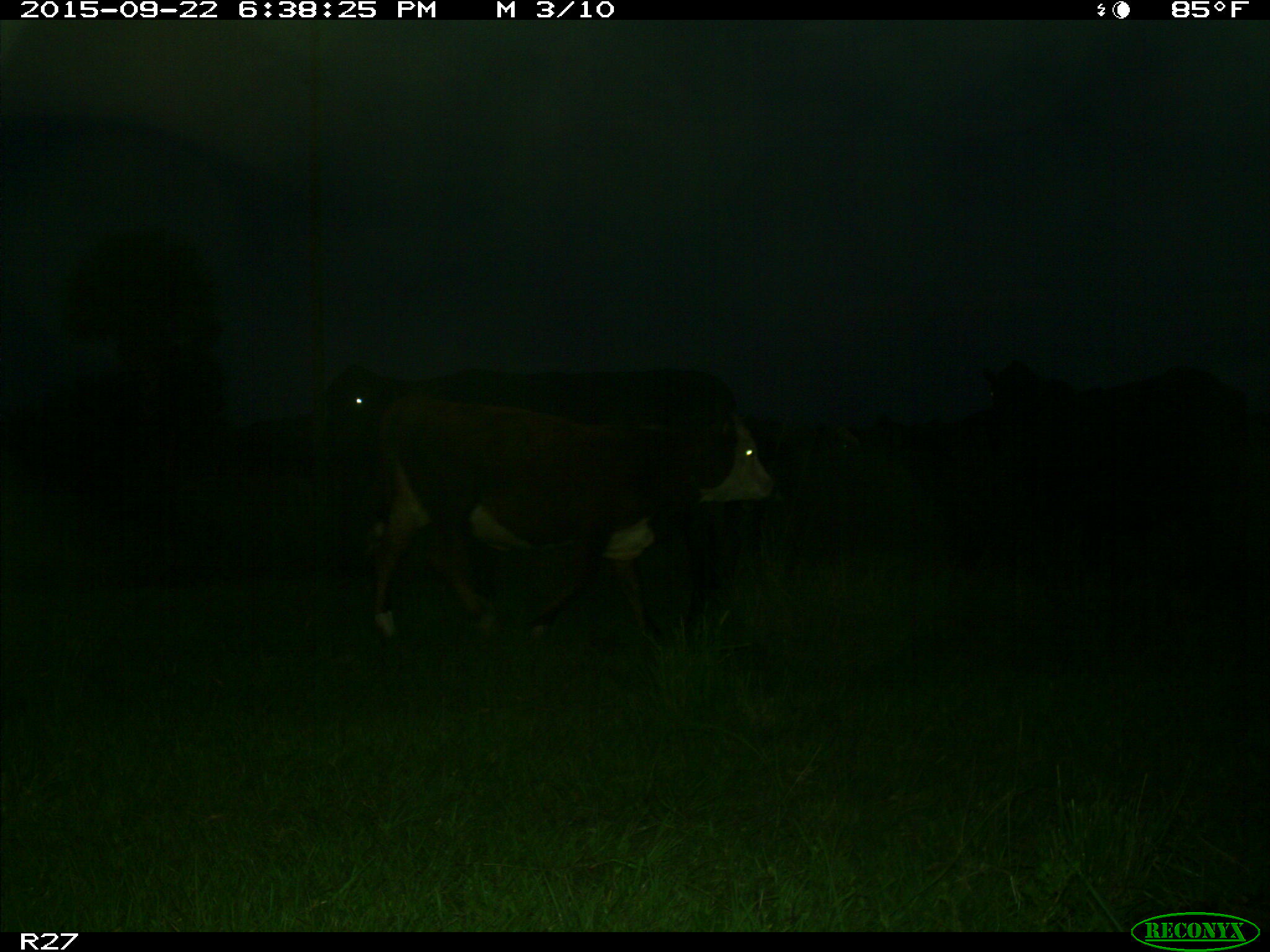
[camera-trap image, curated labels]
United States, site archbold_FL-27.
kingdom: Animalia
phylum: Chordata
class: Mammalia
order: Artiodactyla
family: Bovidae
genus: Bos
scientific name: Bos taurus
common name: domestic cow